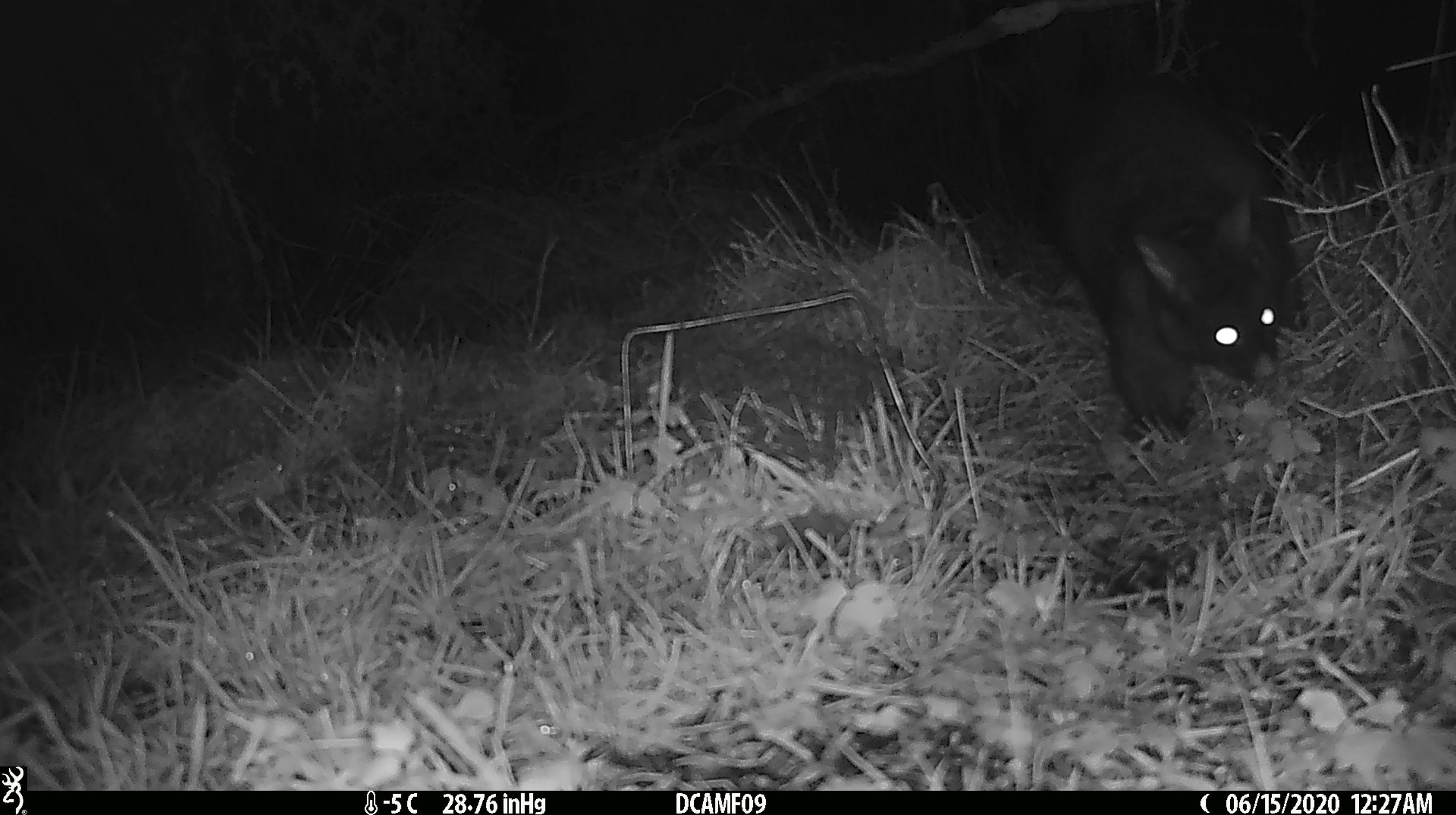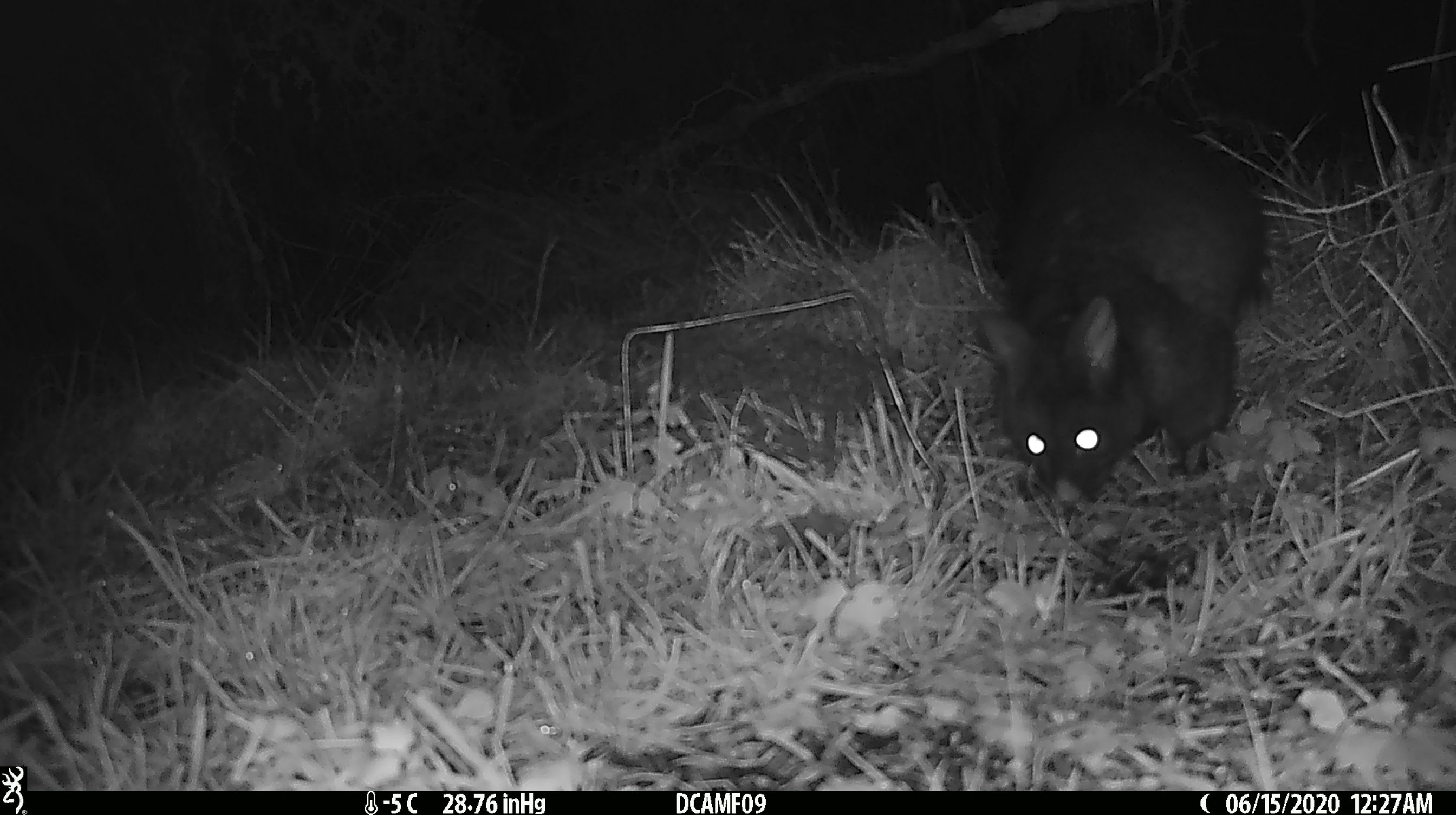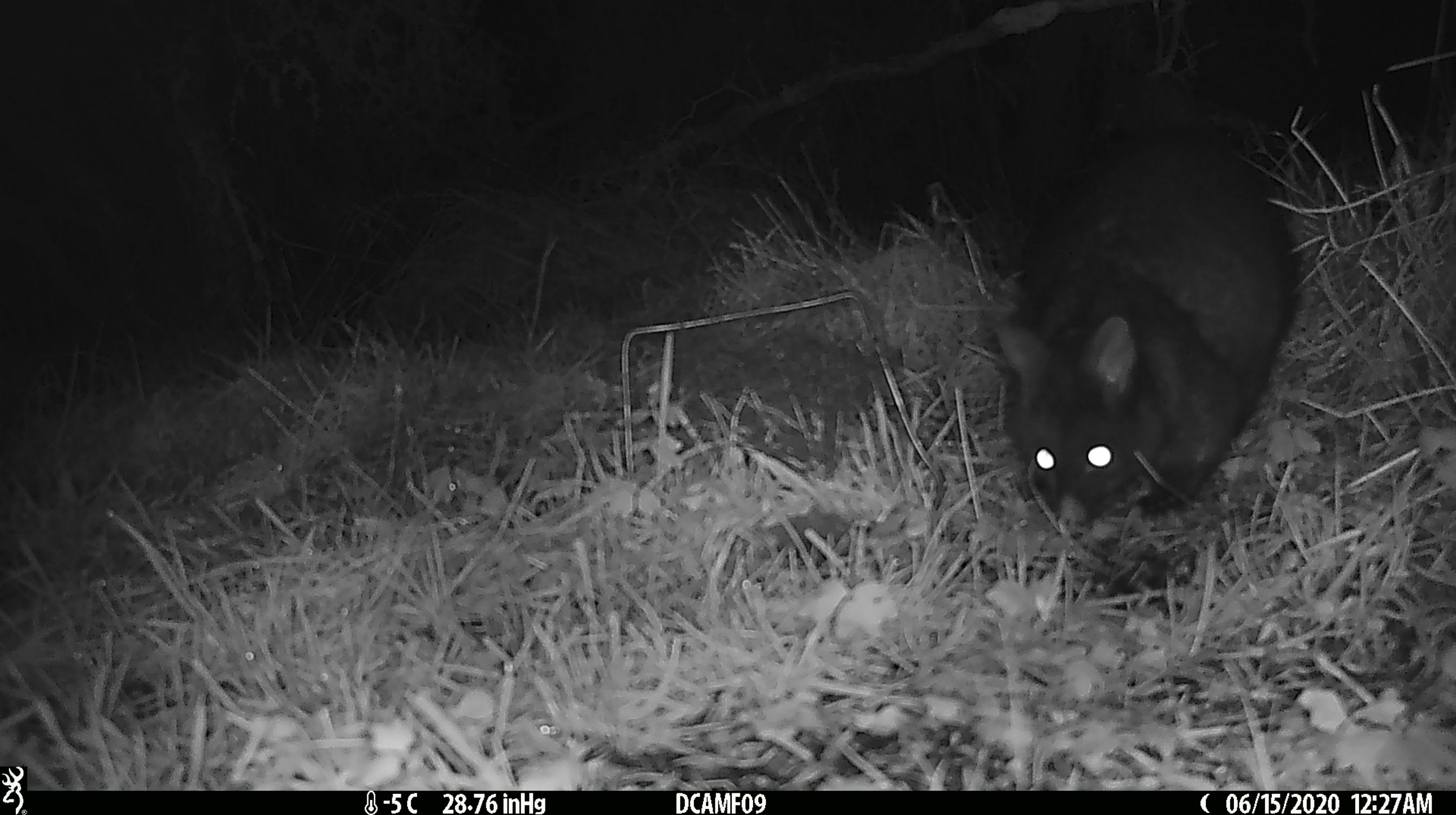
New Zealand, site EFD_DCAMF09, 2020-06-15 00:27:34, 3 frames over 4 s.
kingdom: Animalia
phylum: Chordata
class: Mammalia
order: Diprotodontia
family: Phalangeridae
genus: Trichosurus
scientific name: Trichosurus vulpecula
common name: common brushtail possum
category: possum